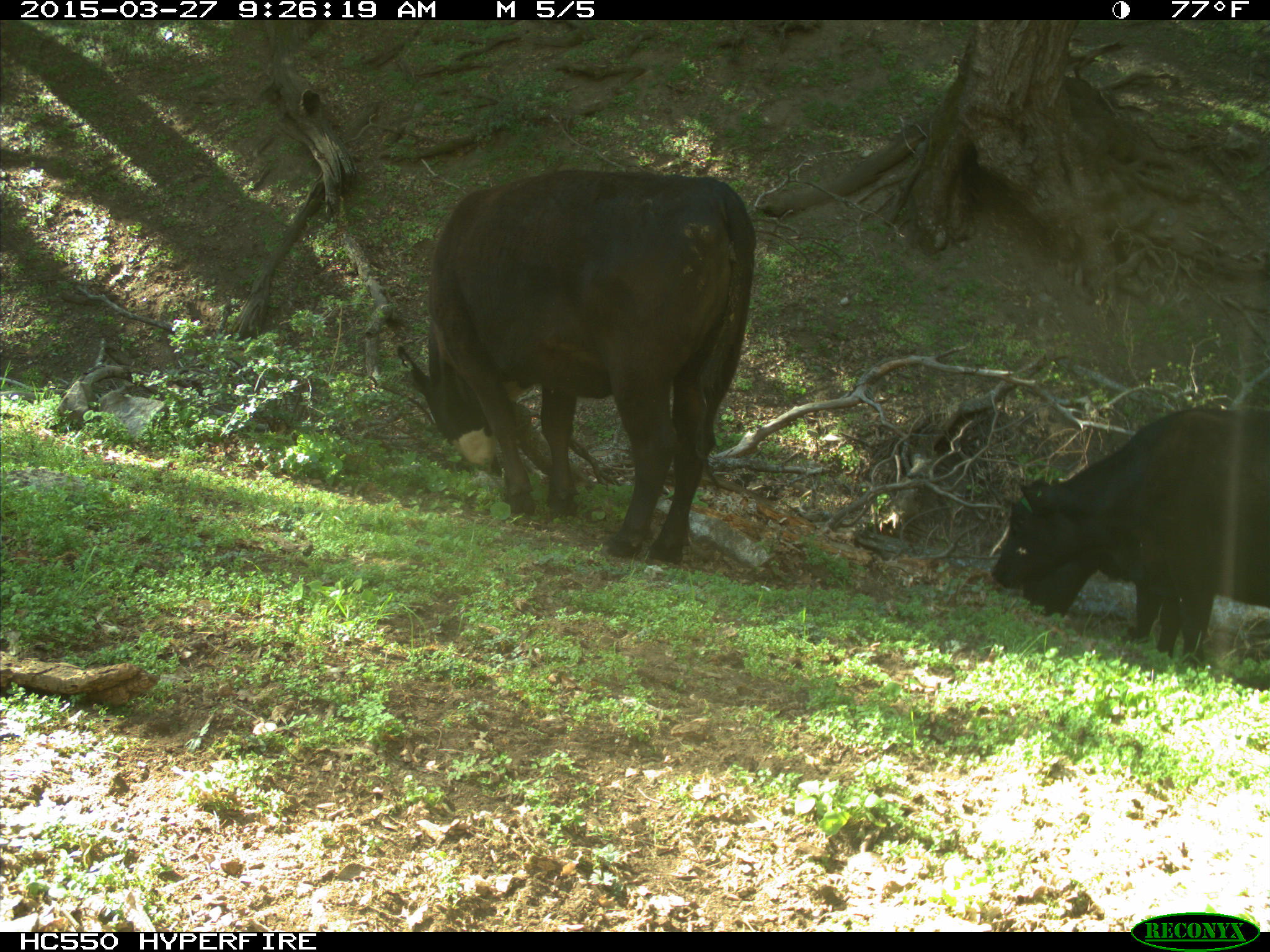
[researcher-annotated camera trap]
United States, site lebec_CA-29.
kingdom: Animalia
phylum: Chordata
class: Mammalia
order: Artiodactyla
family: Bovidae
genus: Bos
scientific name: Bos taurus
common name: domestic cow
Bos taurus (domestic cow).